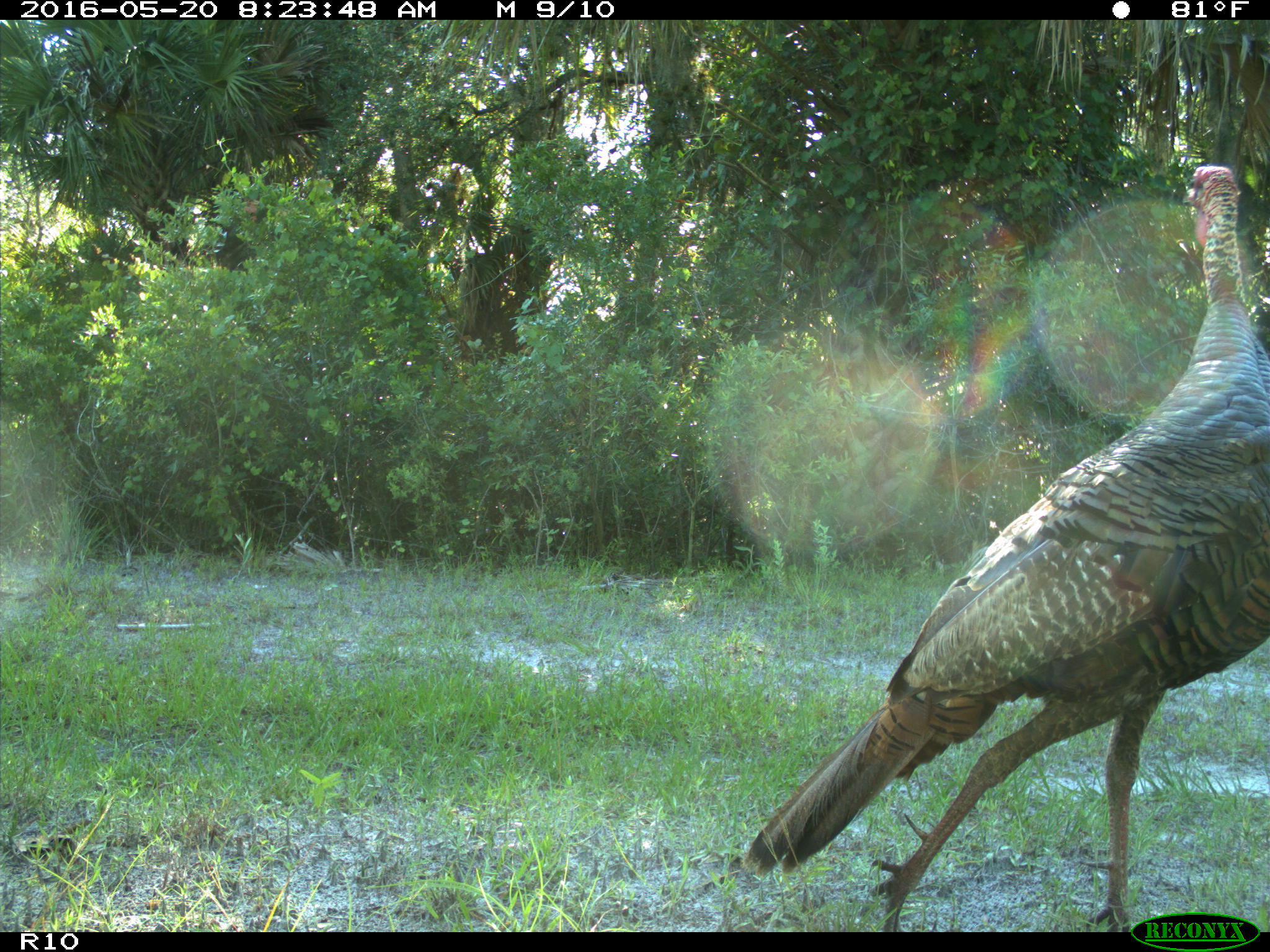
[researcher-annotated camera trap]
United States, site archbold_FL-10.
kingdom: Animalia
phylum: Chordata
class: Aves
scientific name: Aves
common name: birds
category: unidentified bird